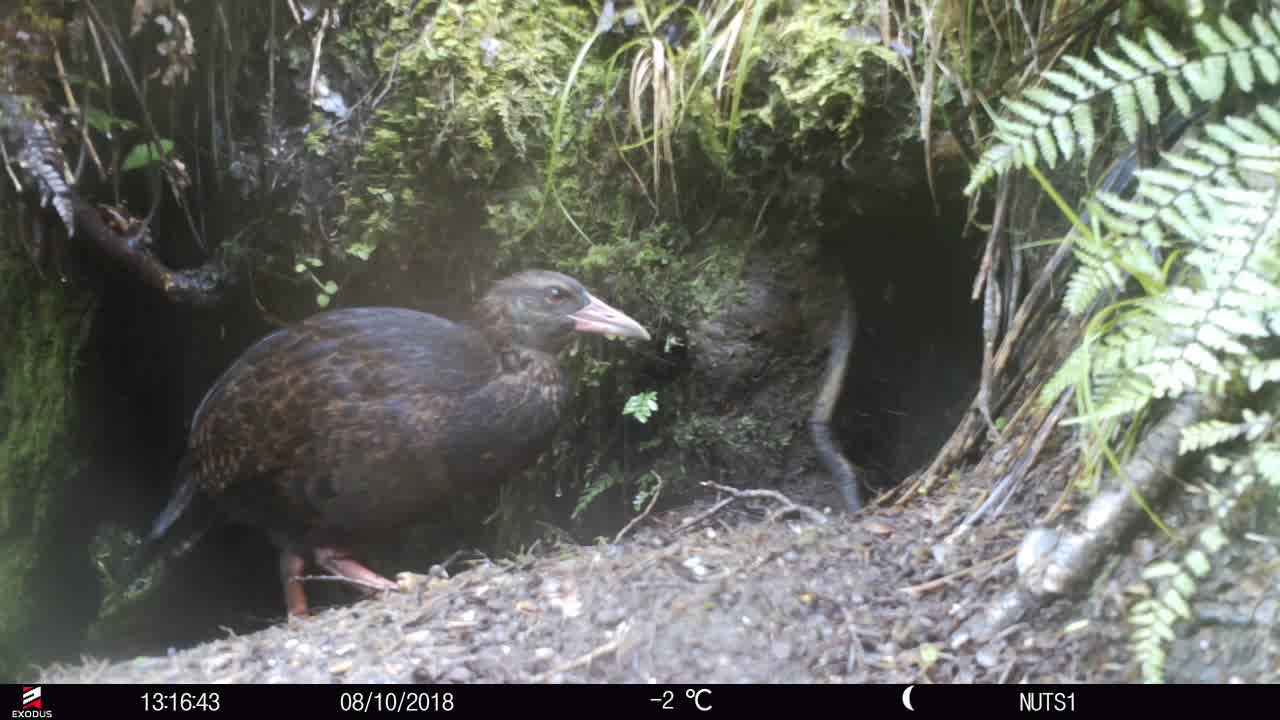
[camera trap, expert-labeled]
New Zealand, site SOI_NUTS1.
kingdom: Animalia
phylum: Chordata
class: Aves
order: Gruiformes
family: Rallidae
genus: Gallirallus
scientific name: Gallirallus australis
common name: weka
Weka (Gallirallus australis).